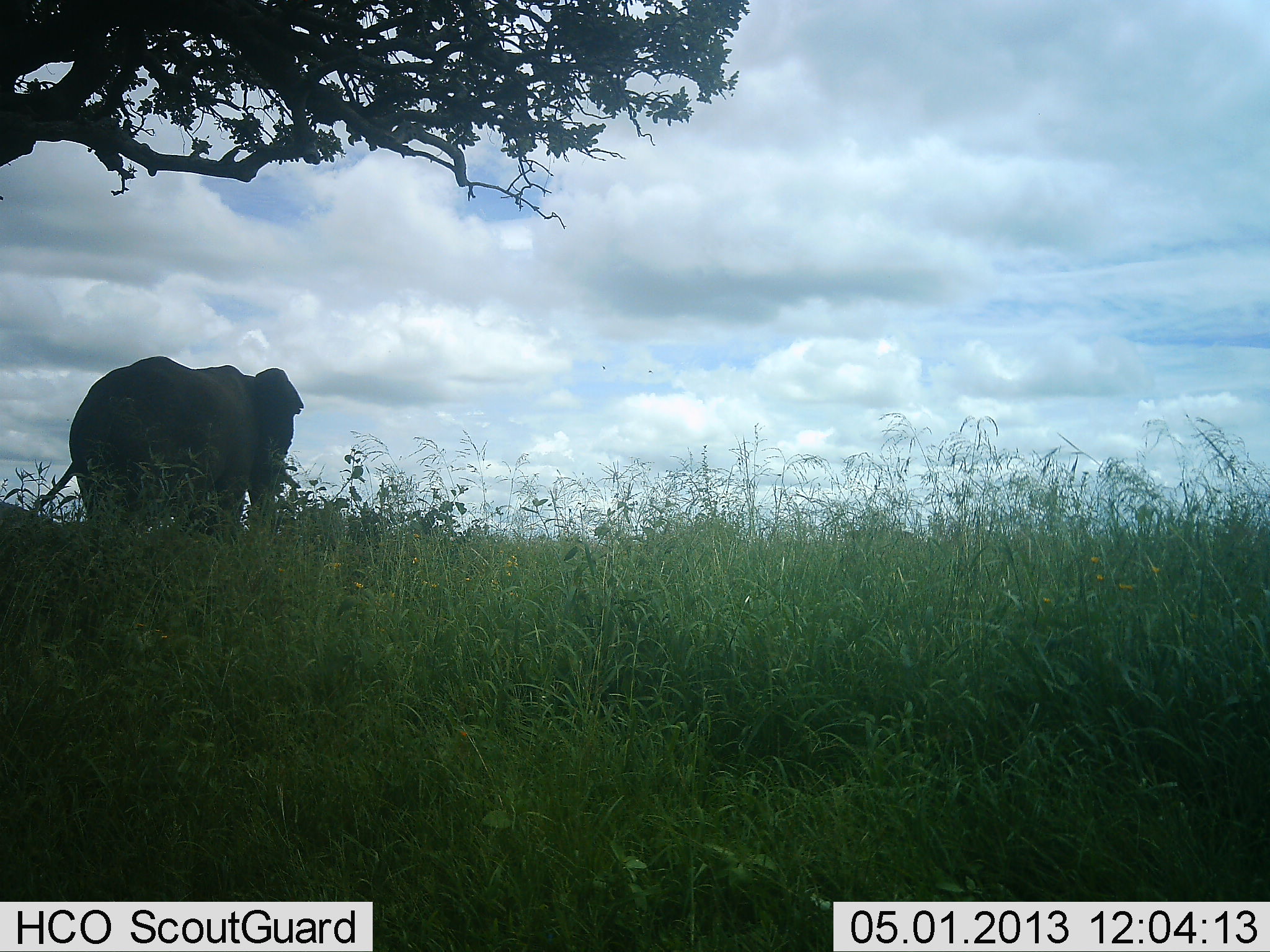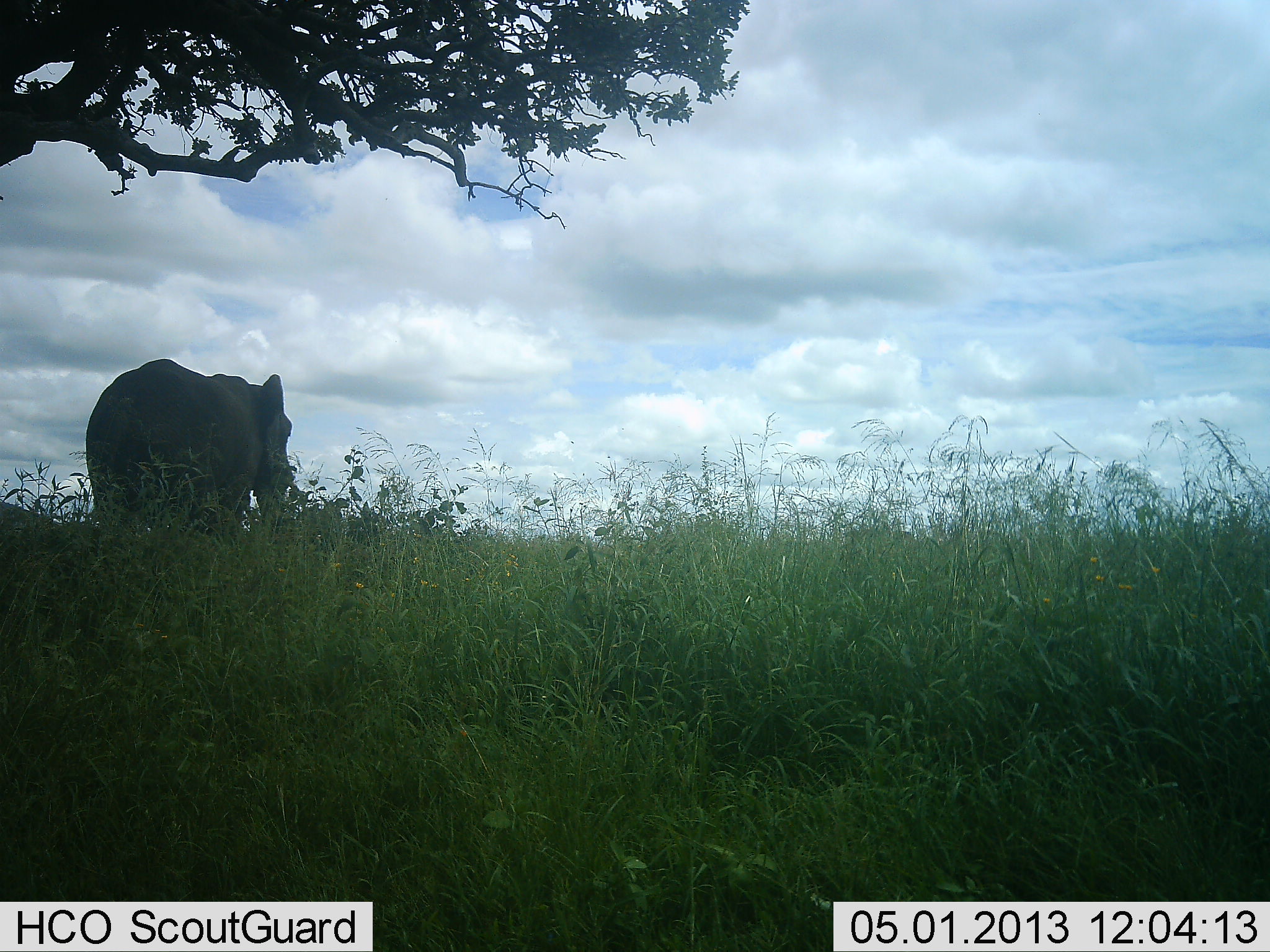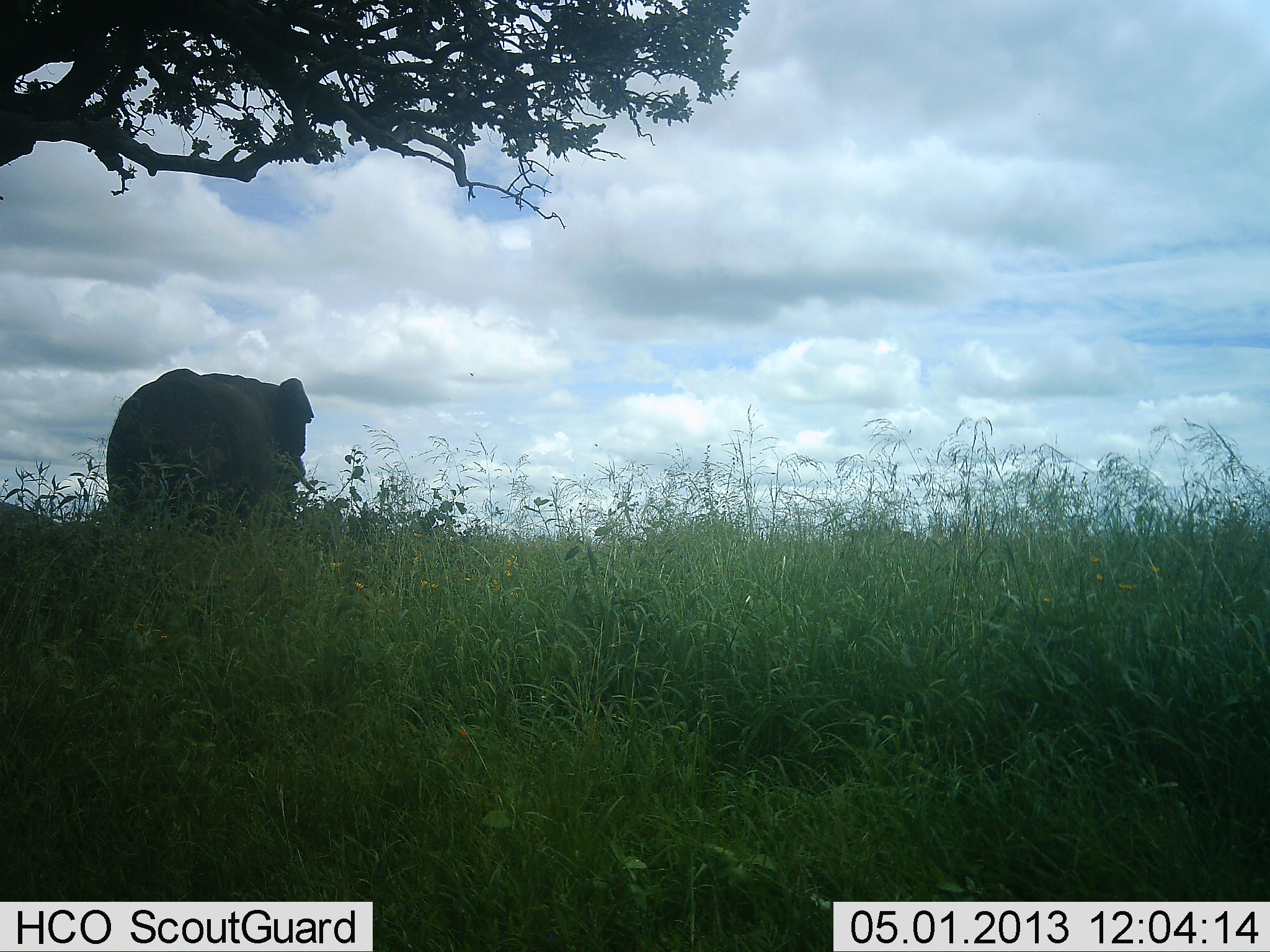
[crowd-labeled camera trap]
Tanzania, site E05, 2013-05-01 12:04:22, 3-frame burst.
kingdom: Animalia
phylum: Chordata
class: Mammalia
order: Proboscidea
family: Elephantidae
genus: Loxodonta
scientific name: Loxodonta africana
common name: african bush elephant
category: elephant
Elephant (african bush elephant) (Loxodonta africana), count 1. Behavior (volunteer vote fractions): standing 33%, resting 0%, moving 75%, interacting 0%. Young present (vote fraction): 0%. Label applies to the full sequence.